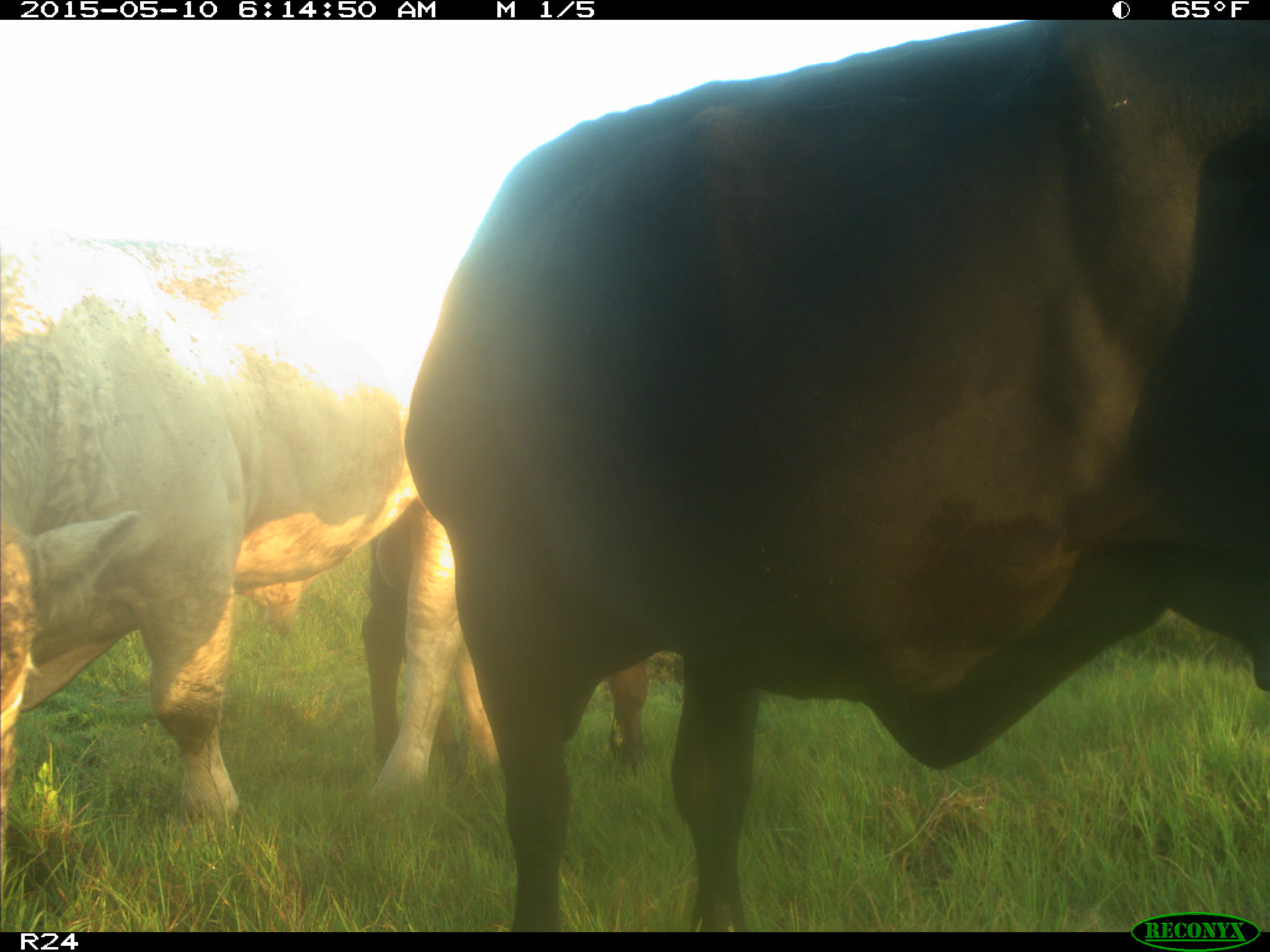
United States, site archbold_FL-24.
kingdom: Animalia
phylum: Chordata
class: Mammalia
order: Artiodactyla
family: Bovidae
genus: Bos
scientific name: Bos taurus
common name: domestic cow